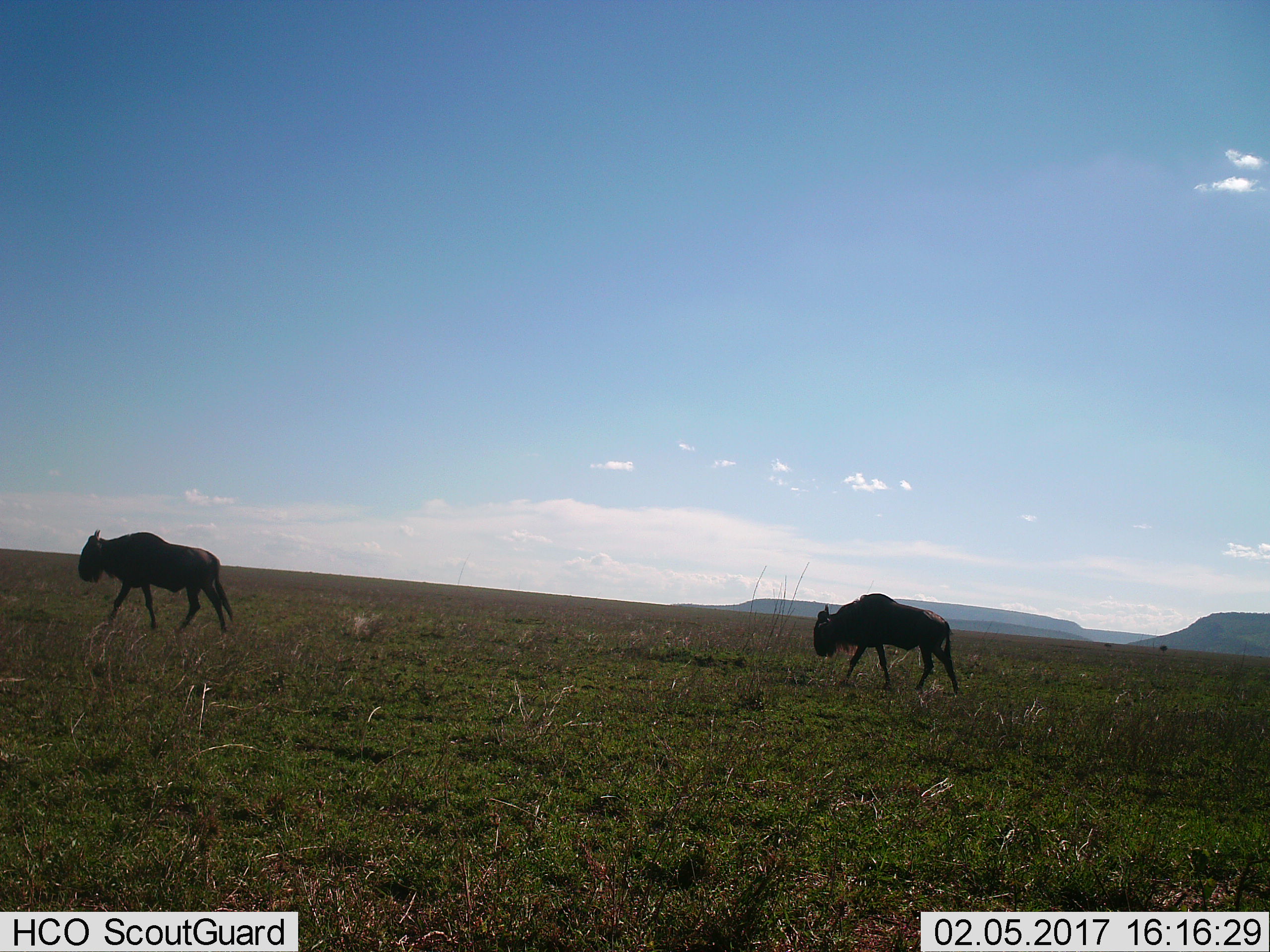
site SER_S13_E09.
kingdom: Animalia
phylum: Chordata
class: Mammalia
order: Artiodactyla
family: Bovidae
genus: Connochaetes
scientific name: Connochaetes taurinus taurinus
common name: blue wildebeest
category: wildebeestblue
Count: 2.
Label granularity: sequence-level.